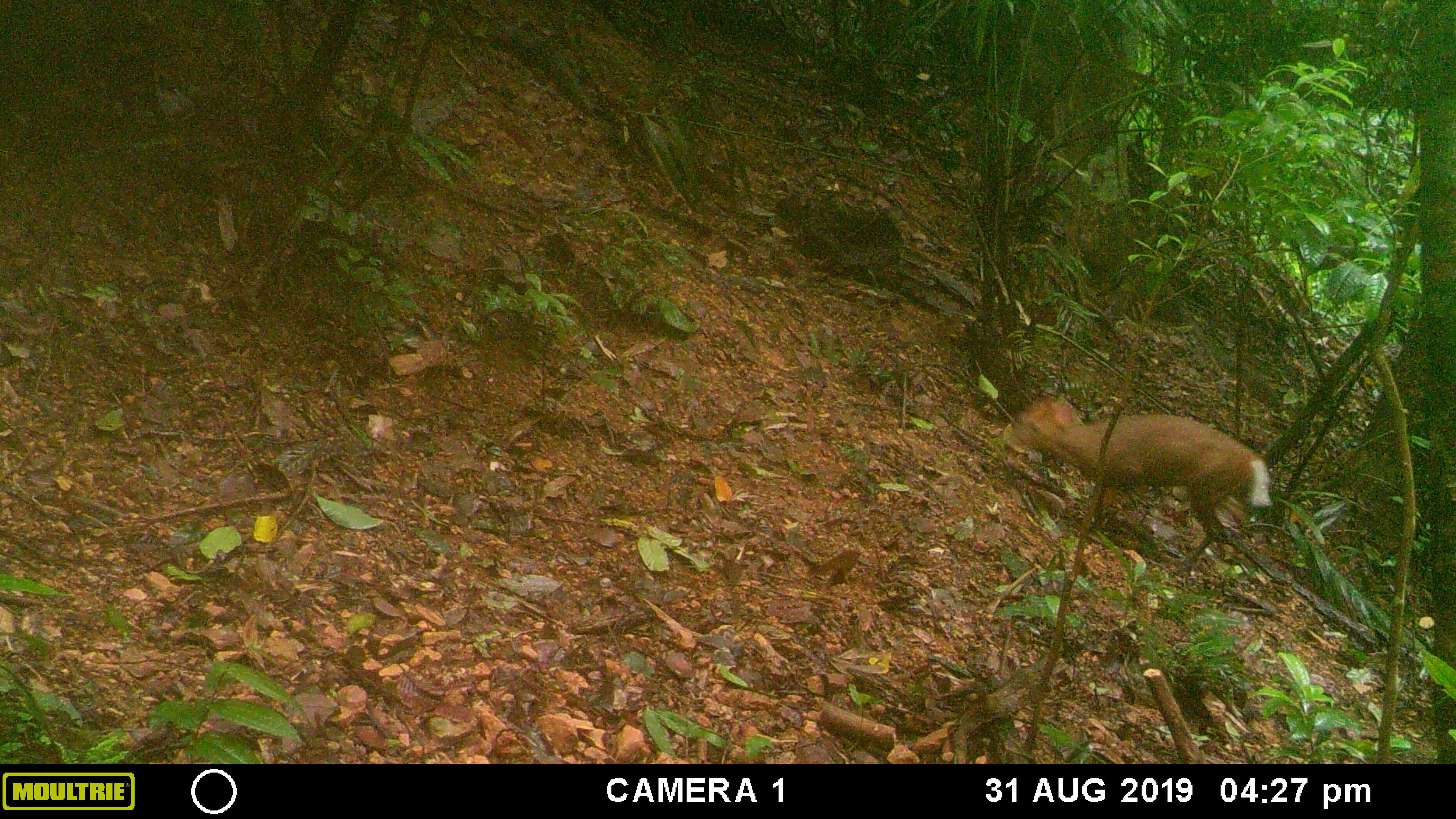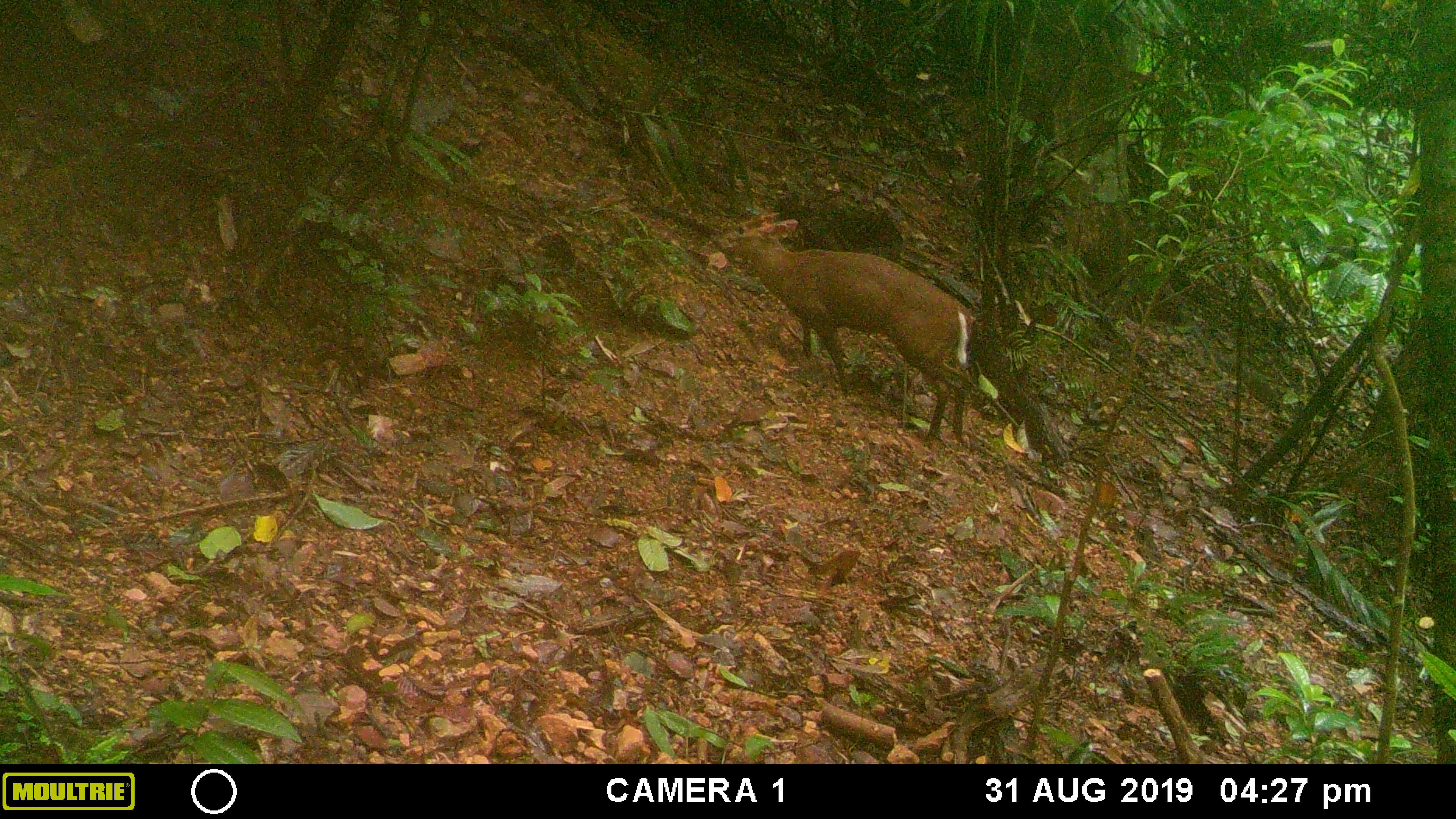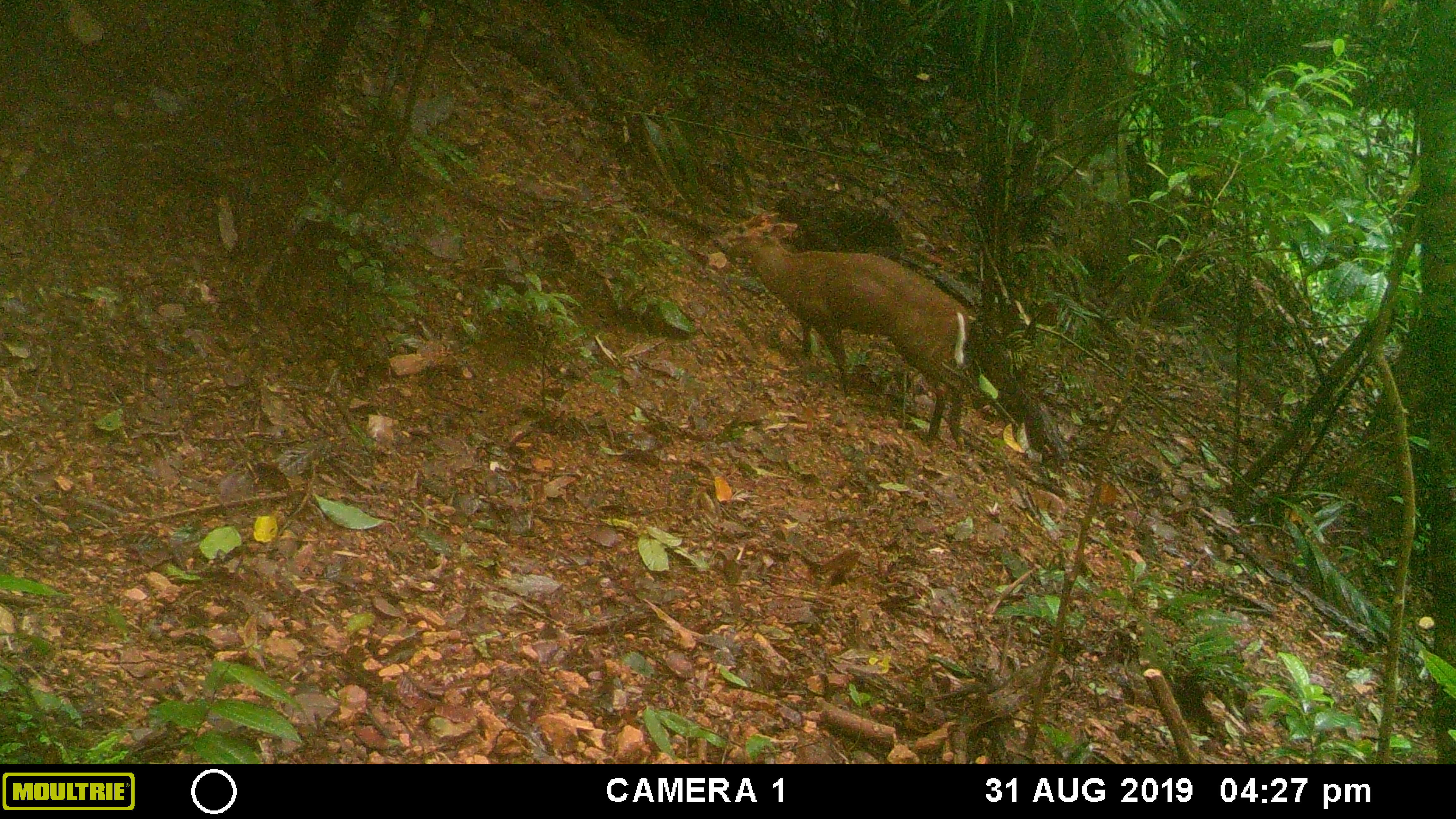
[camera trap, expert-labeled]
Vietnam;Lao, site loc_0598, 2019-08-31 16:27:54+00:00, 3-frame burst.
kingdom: Animalia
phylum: Chordata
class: Mammalia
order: Artiodactyla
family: Cervidae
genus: Muntiacus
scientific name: Muntiacus muntjak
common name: red muntjac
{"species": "red muntjac (Muntiacus muntjak)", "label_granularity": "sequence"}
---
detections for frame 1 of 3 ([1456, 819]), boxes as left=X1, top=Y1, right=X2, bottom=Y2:
red muntjac: left=1005, top=395, right=1272, bottom=577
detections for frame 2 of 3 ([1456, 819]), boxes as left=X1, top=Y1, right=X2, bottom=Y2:
red muntjac: left=713, top=210, right=974, bottom=448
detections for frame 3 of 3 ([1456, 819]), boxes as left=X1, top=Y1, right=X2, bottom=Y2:
red muntjac: left=714, top=210, right=969, bottom=450